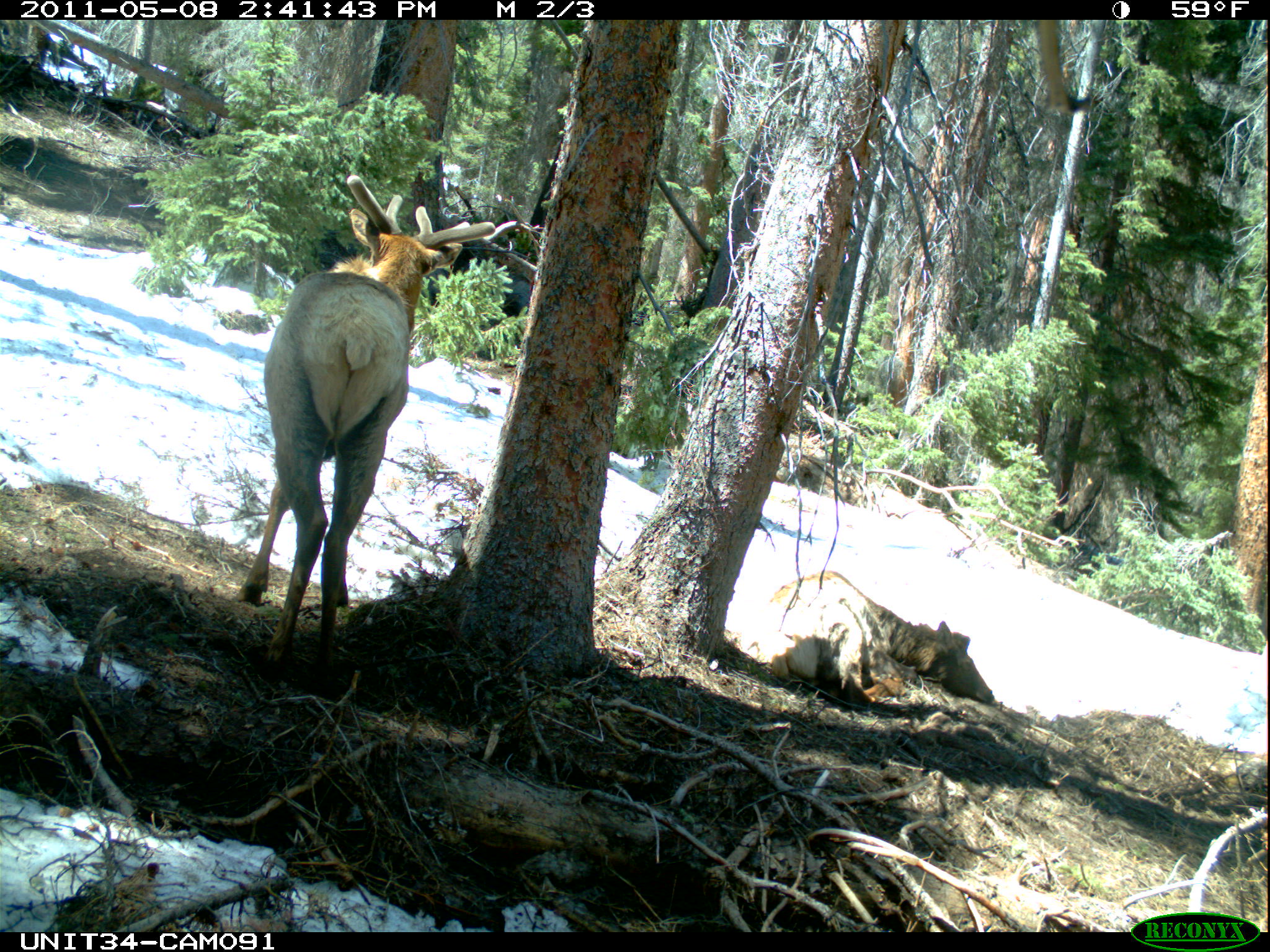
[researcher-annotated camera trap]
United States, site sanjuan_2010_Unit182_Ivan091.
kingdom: Animalia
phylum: Chordata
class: Mammalia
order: Artiodactyla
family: Cervidae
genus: Cervus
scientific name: Cervus elaphus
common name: red deer